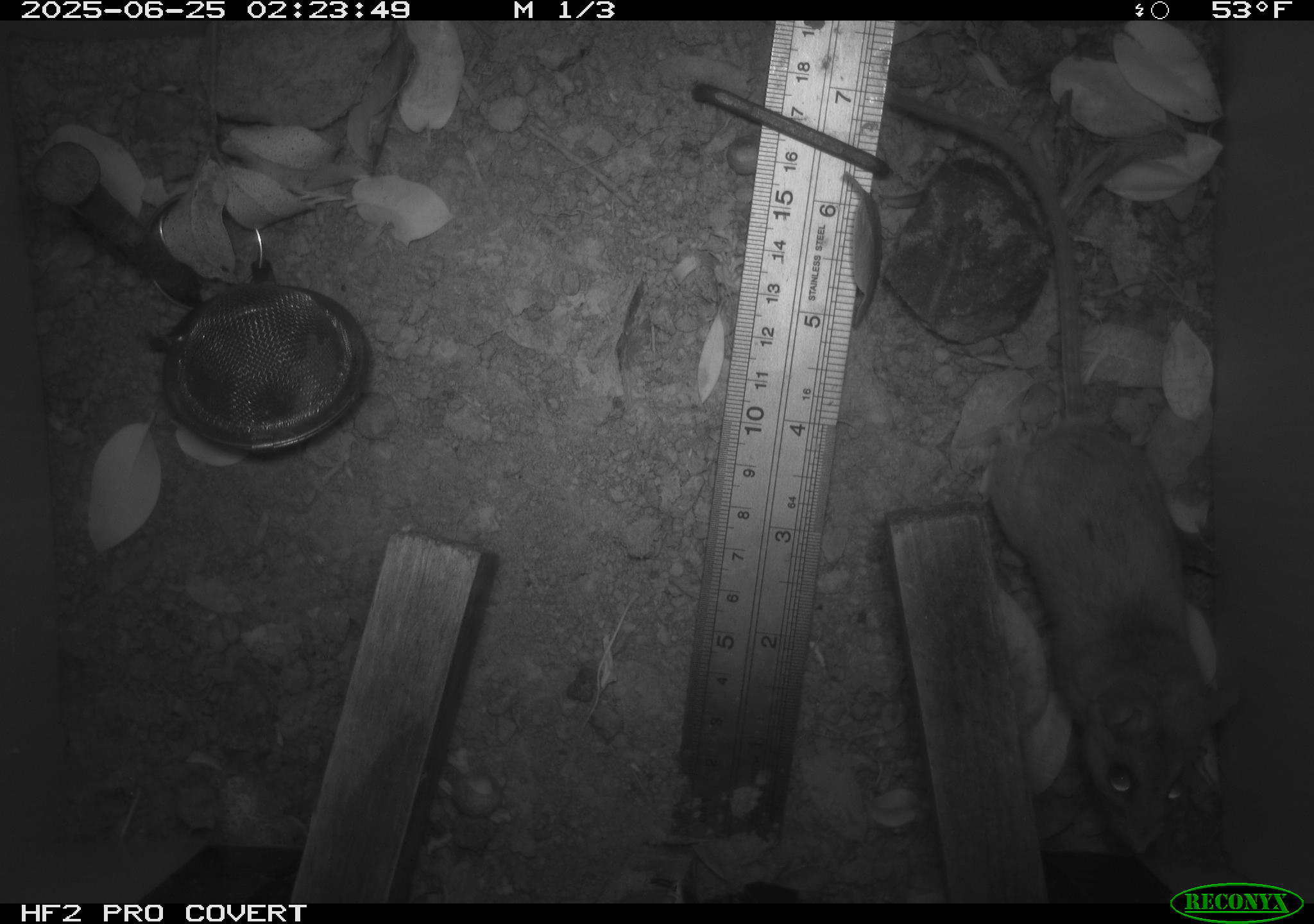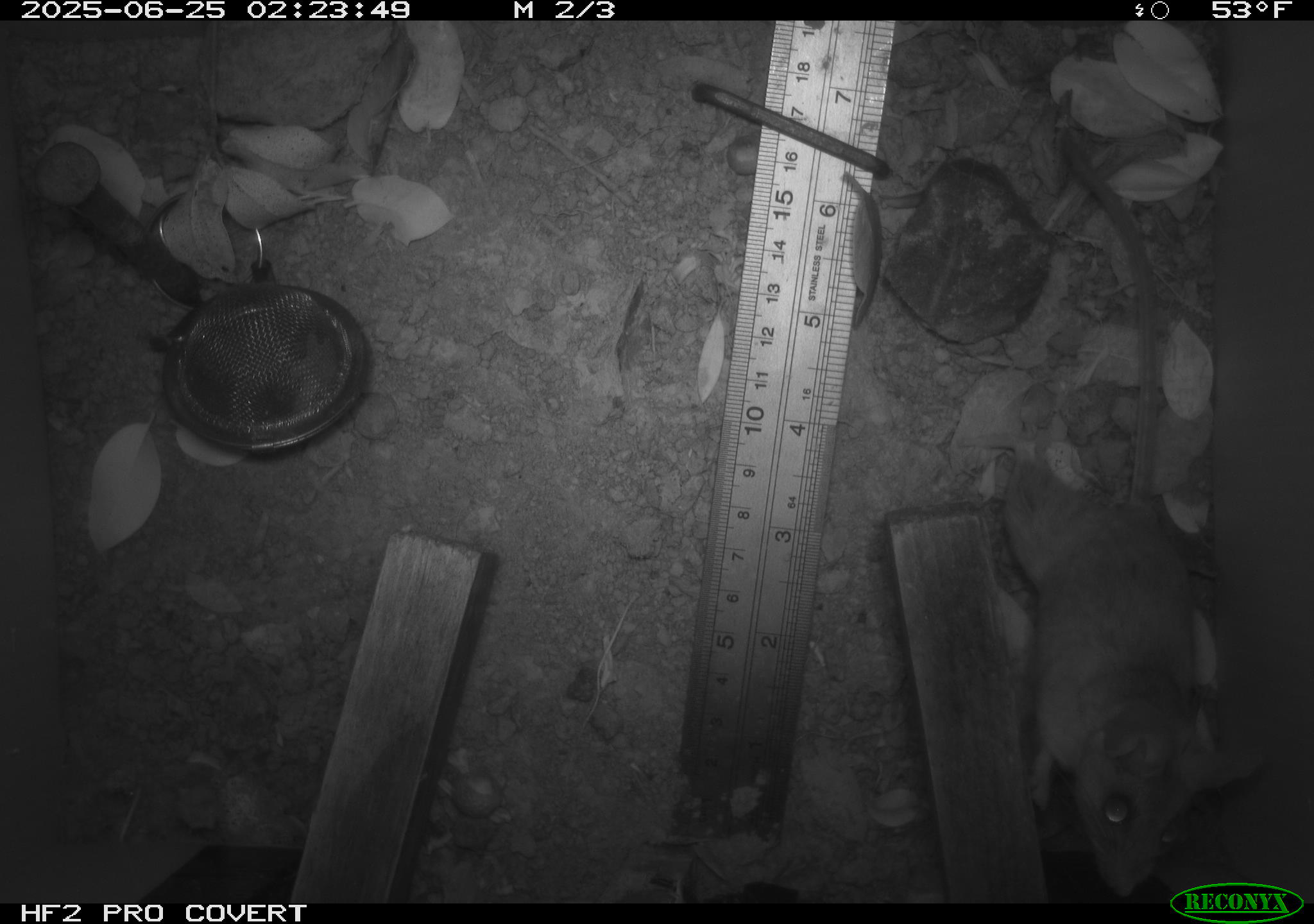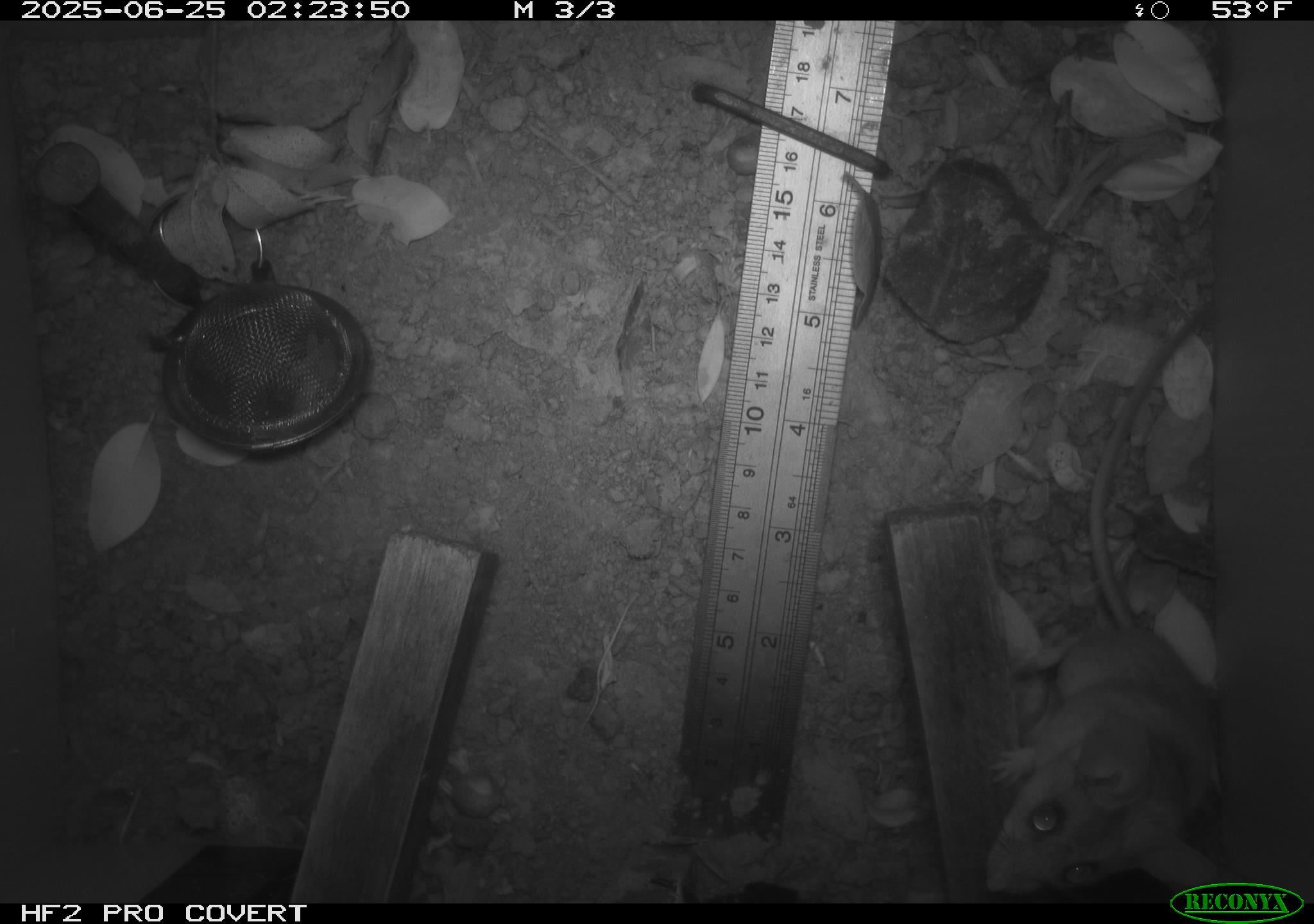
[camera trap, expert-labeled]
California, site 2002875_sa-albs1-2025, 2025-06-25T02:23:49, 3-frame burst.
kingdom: Animalia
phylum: Chordata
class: Mammalia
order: Rodentia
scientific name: Rodentia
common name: mouse species